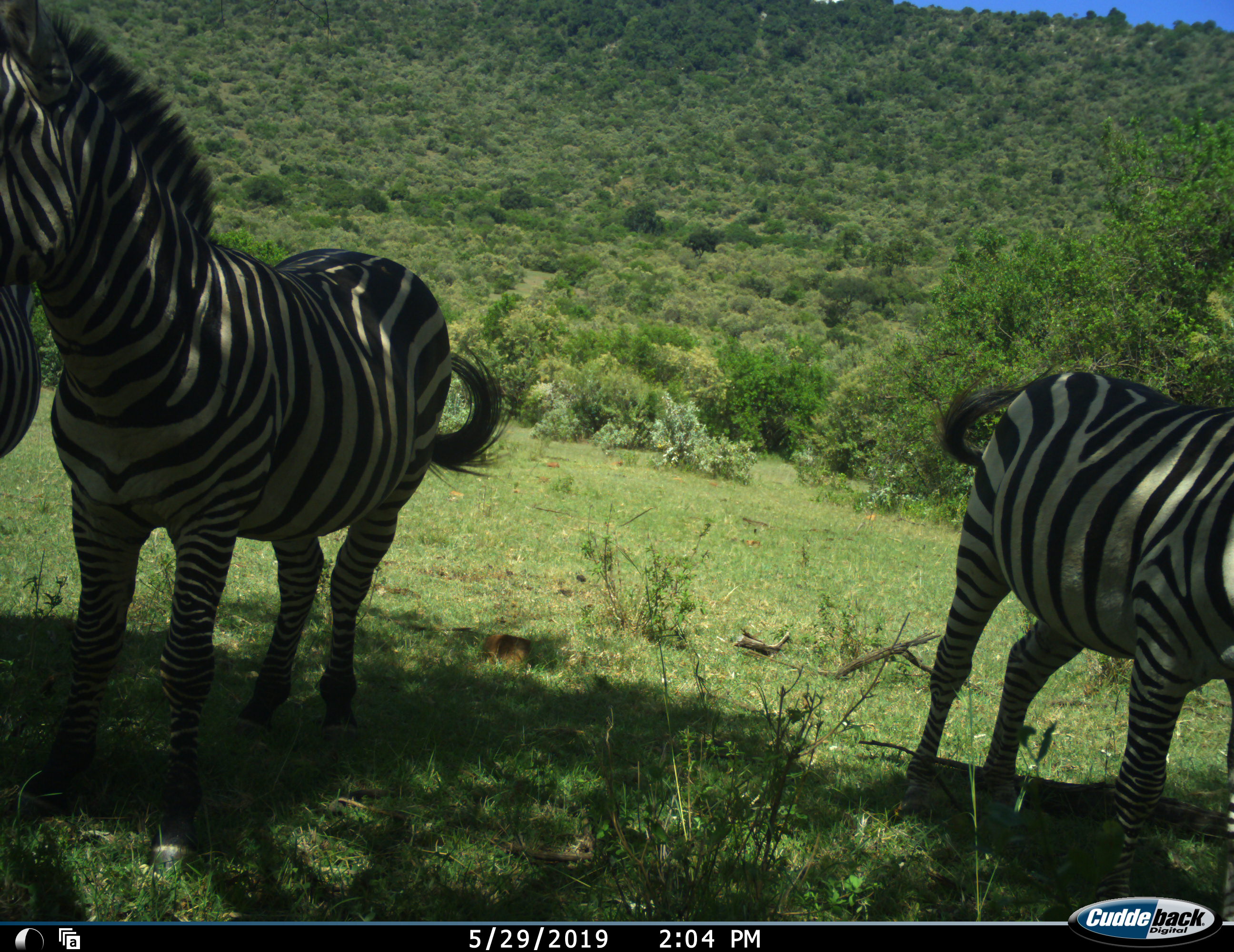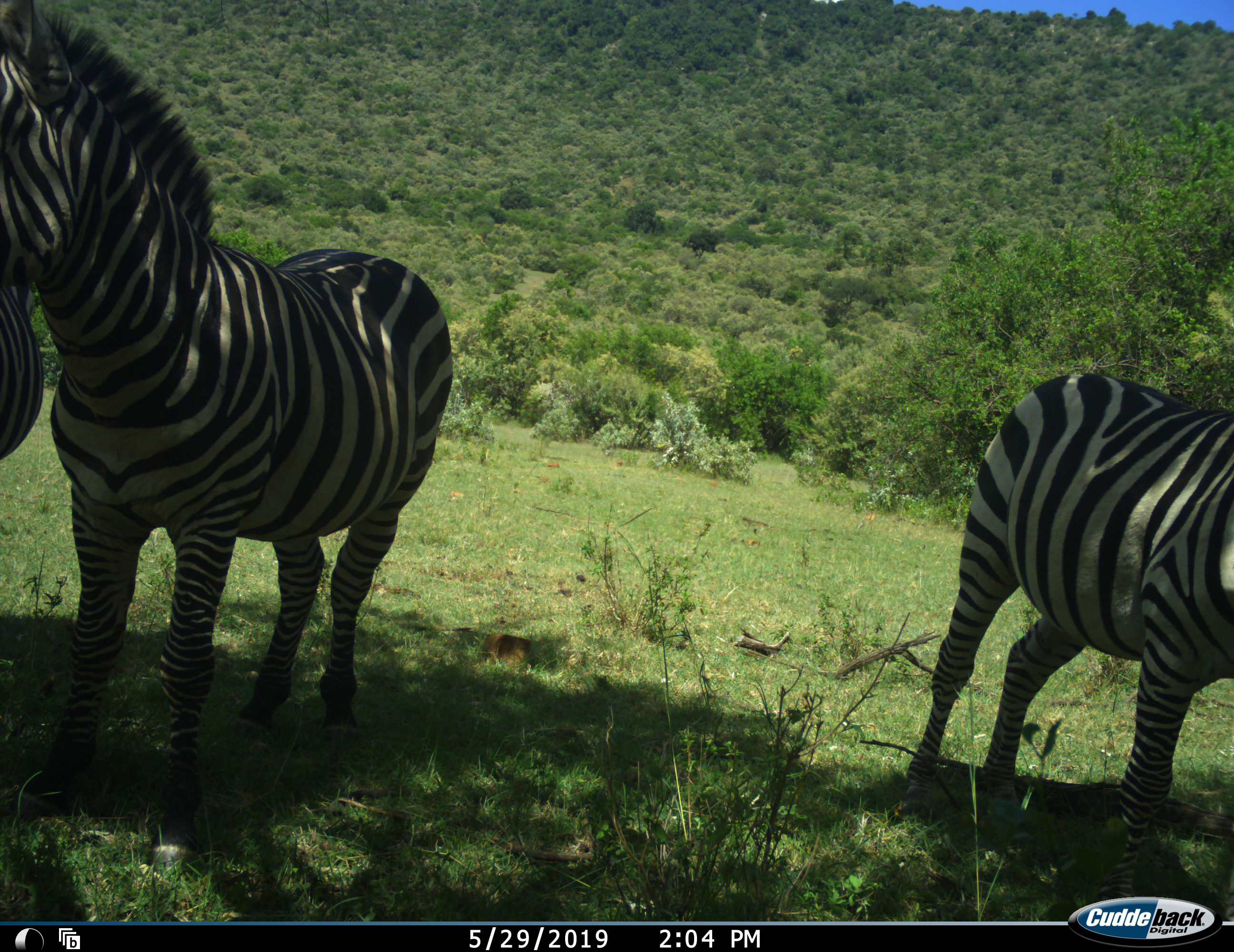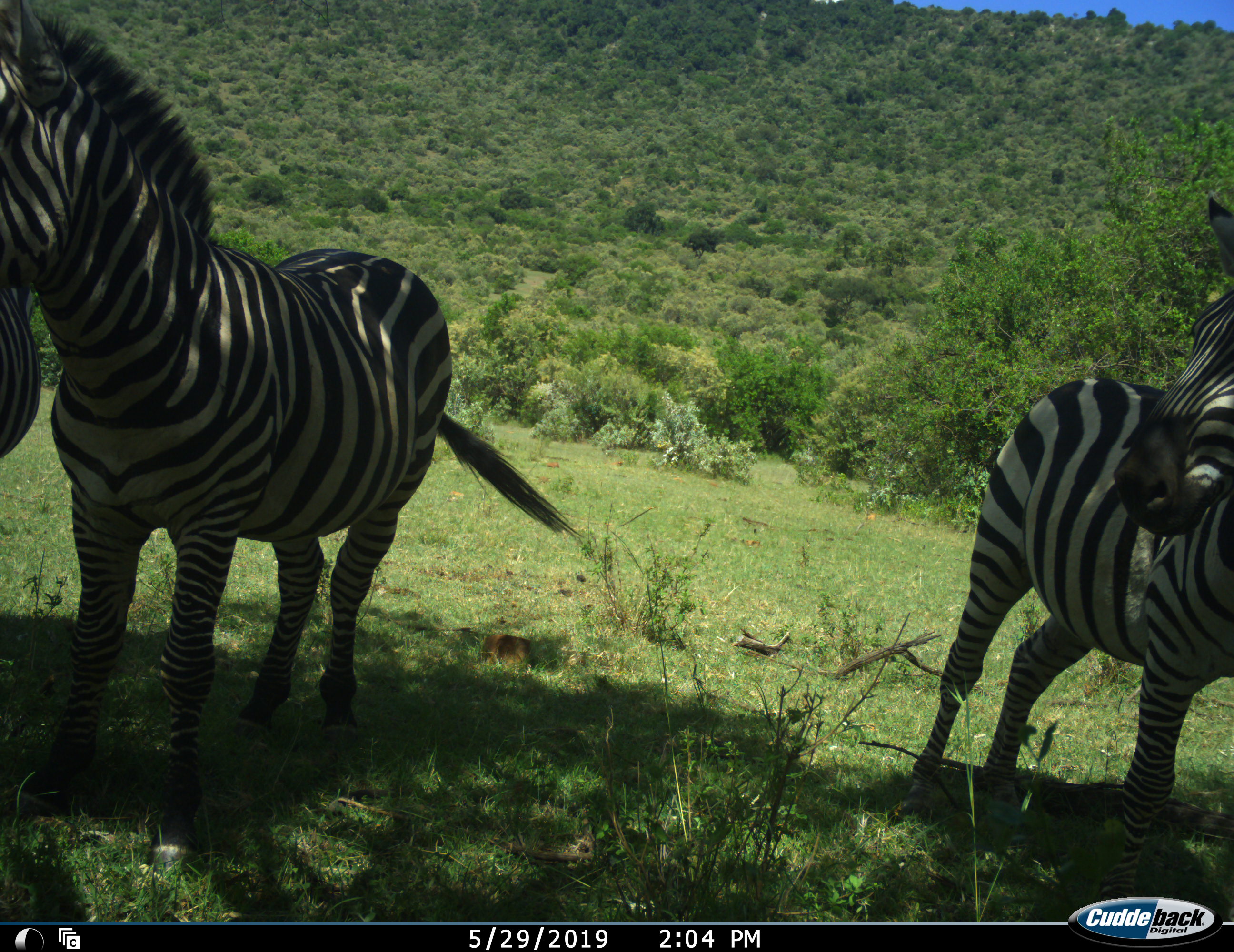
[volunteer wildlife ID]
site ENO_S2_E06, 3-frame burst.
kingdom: Animalia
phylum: Chordata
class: Mammalia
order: Perissodactyla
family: Equidae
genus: Equus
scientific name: Equus quagga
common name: plains zebra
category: zebraplains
Zebraplains (plains zebra) (Equus quagga), count 3. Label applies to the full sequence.